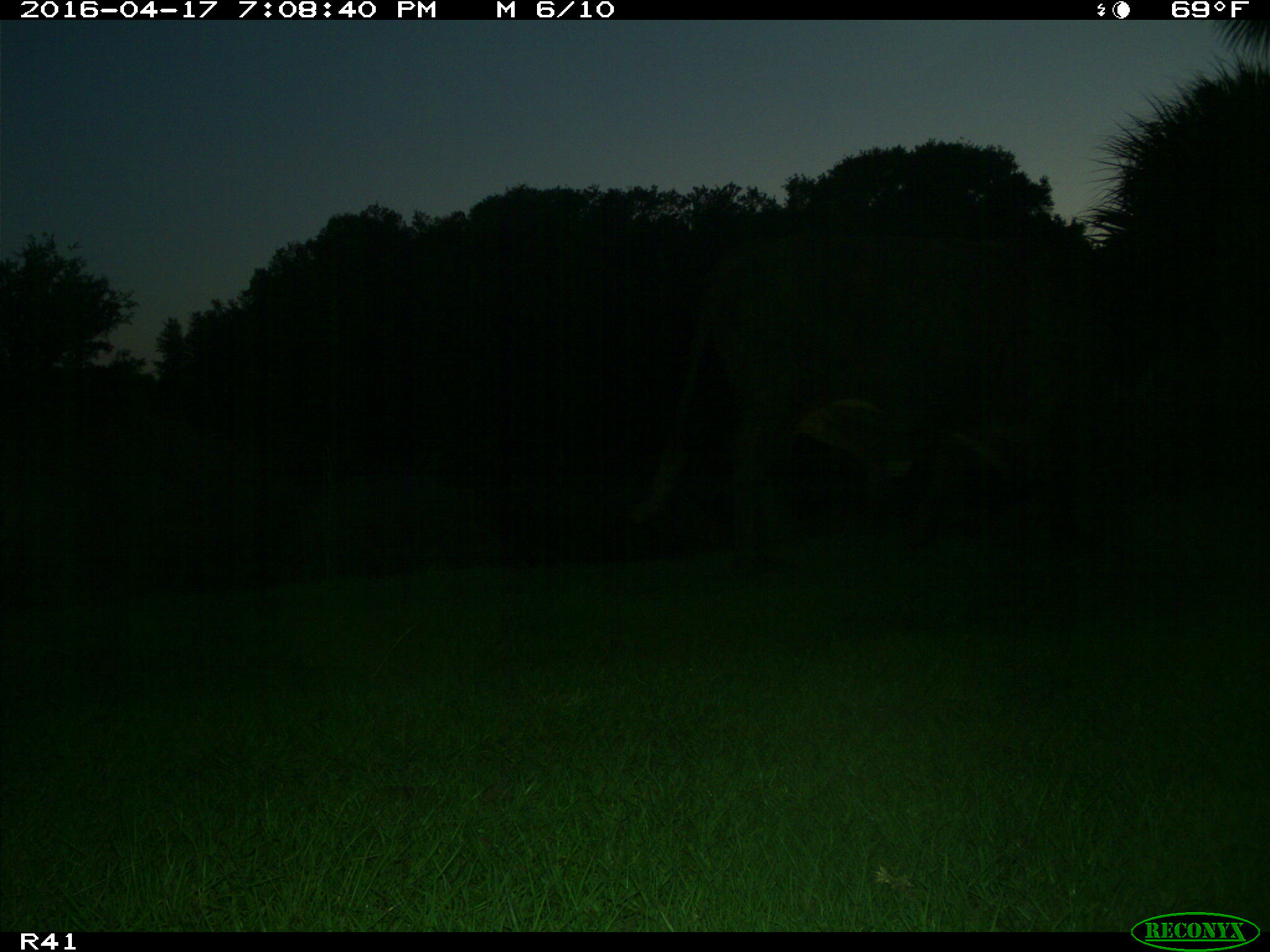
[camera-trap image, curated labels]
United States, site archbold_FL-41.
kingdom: Animalia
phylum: Chordata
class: Mammalia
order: Artiodactyla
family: Bovidae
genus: Bos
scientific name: Bos taurus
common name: domestic cow